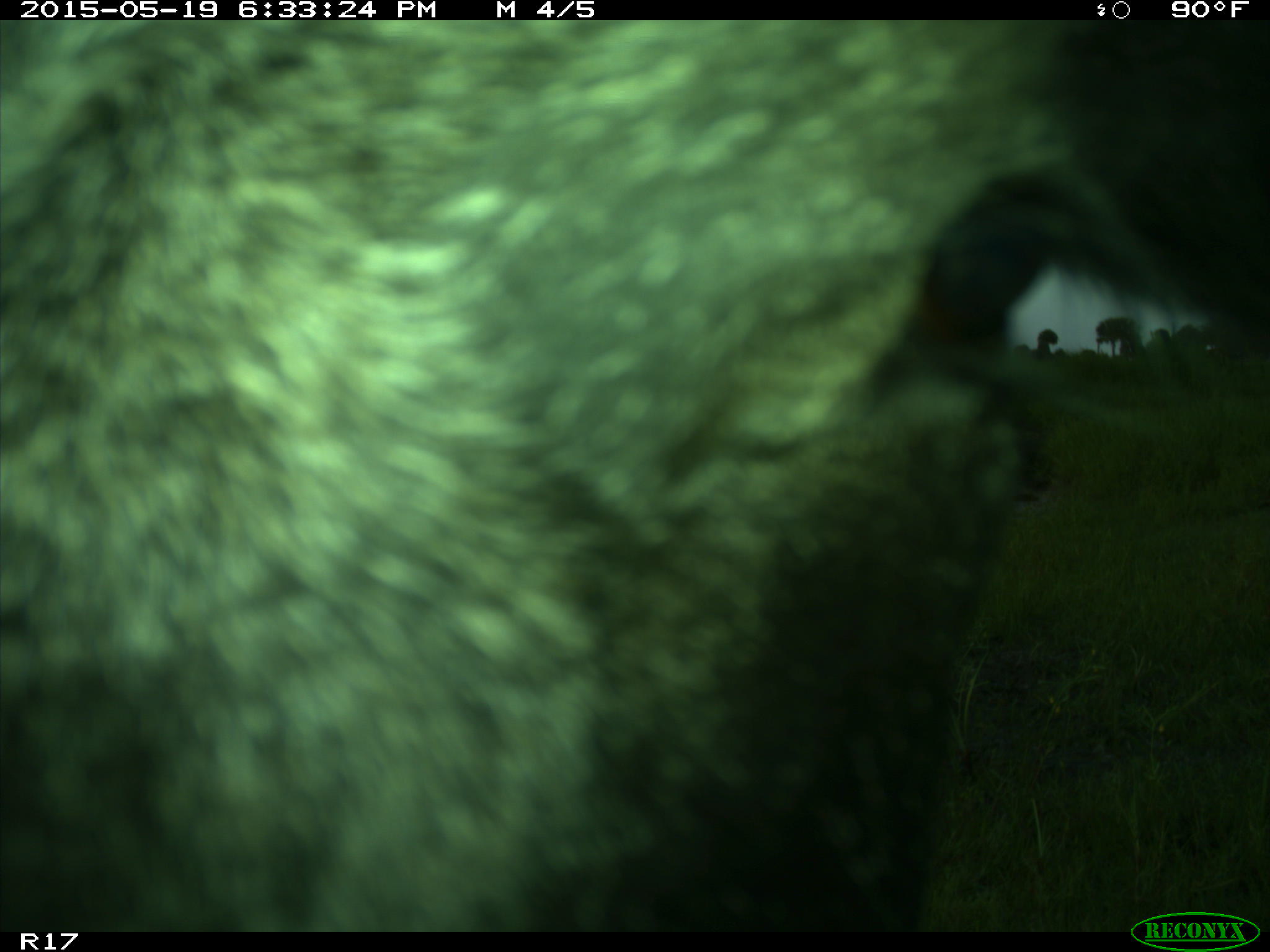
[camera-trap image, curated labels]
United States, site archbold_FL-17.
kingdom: Animalia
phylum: Chordata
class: Mammalia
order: Artiodactyla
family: Bovidae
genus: Bos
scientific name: Bos taurus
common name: domestic cow